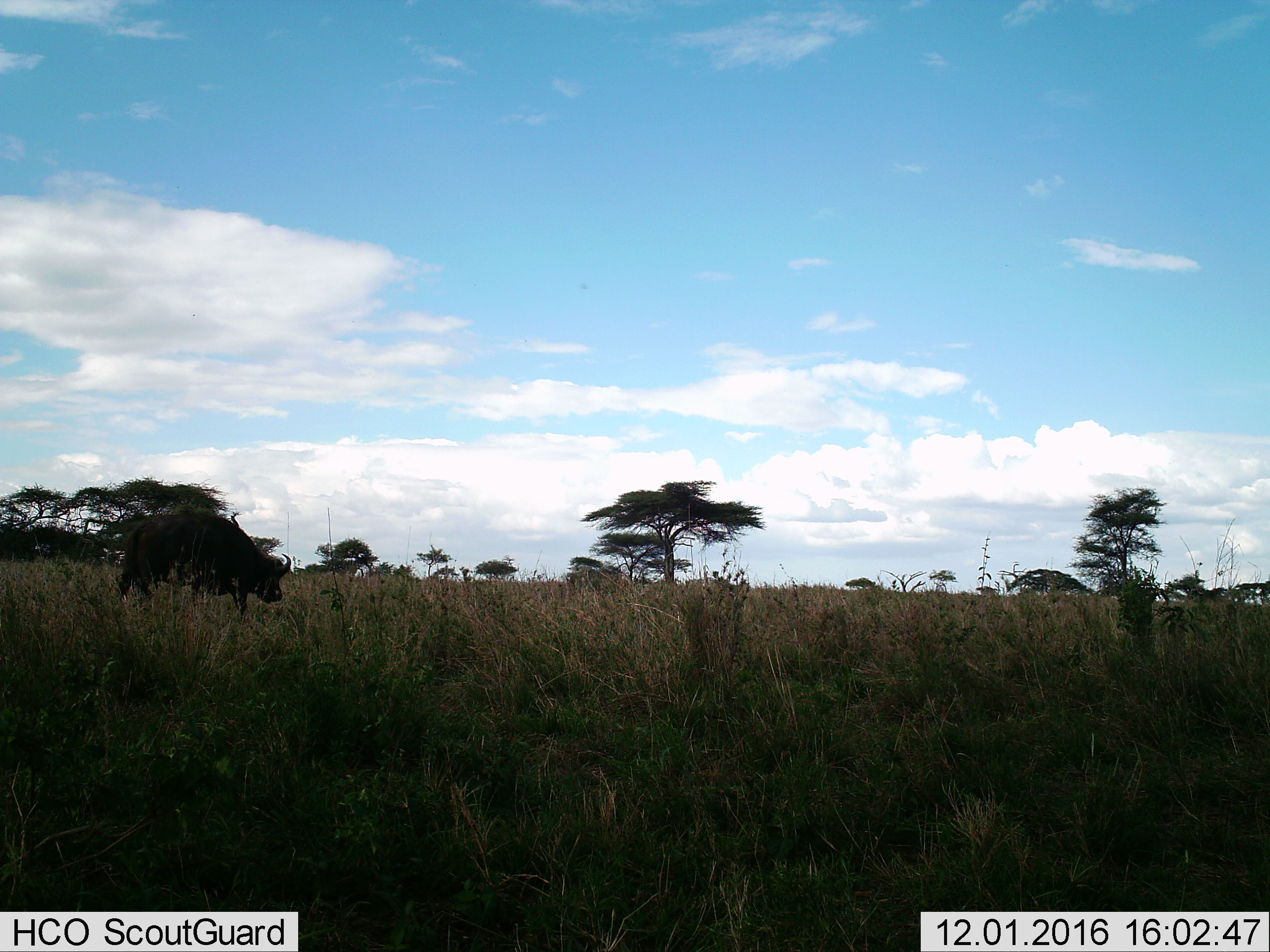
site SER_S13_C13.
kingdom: Animalia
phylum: Chordata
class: Mammalia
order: Artiodactyla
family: Bovidae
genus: Syncerus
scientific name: Syncerus caffer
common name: african buffalo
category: buffalo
Buffalo (african buffalo) (Syncerus caffer), count 1. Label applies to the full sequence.